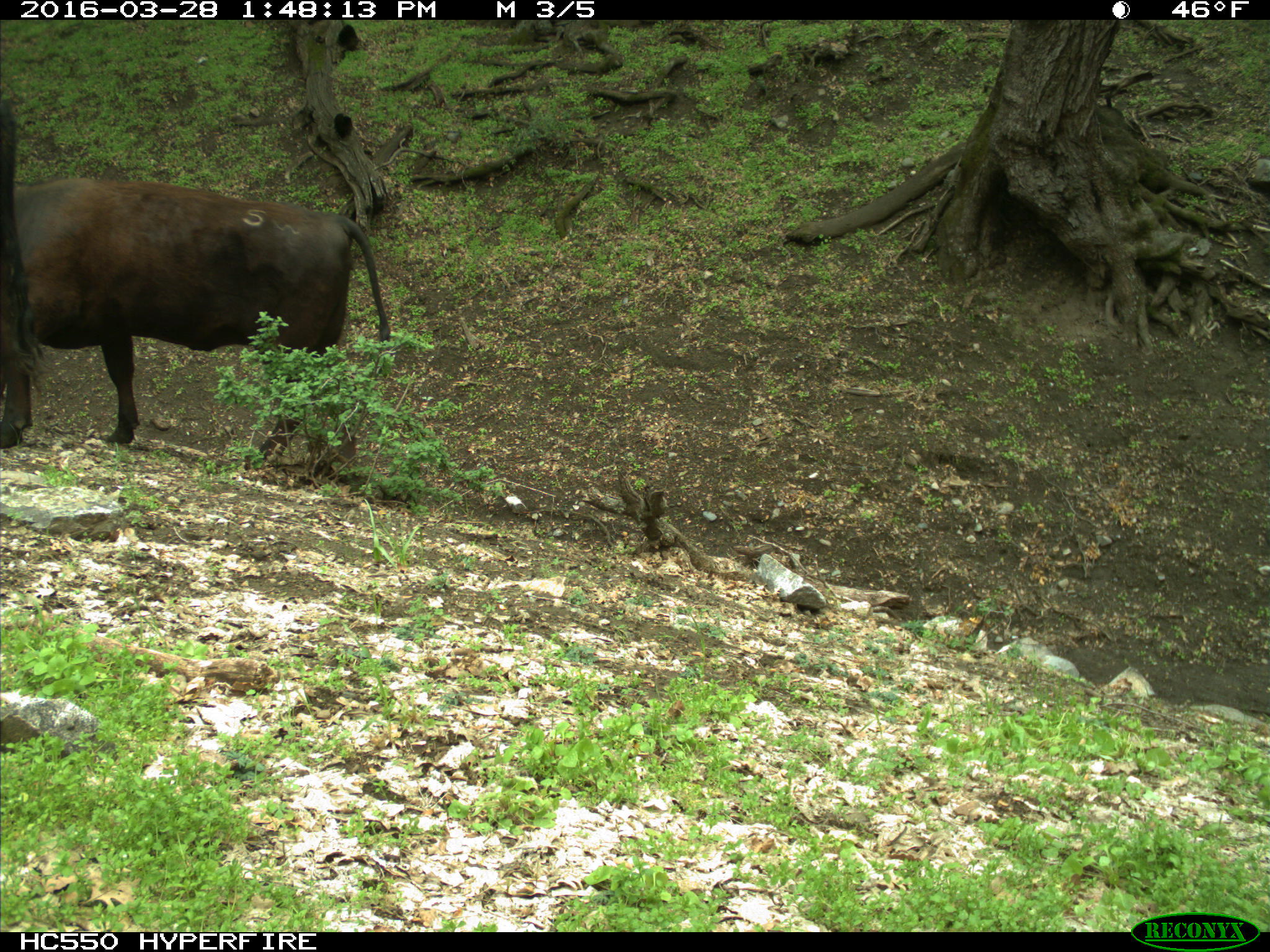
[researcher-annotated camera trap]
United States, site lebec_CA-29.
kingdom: Animalia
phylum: Chordata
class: Mammalia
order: Artiodactyla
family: Bovidae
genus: Bos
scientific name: Bos taurus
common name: domestic cow